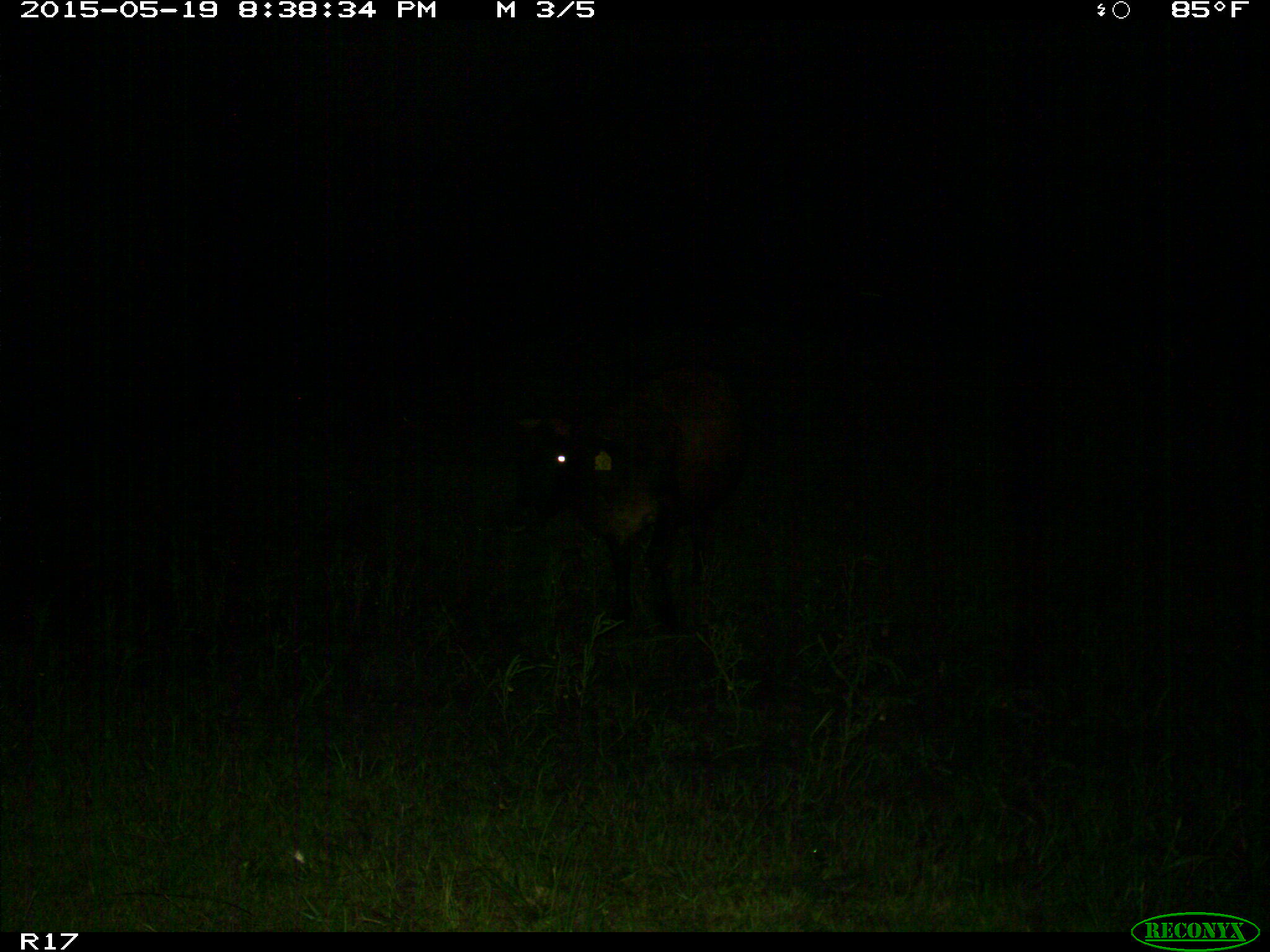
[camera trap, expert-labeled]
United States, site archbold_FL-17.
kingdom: Animalia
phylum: Chordata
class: Mammalia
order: Artiodactyla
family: Bovidae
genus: Bos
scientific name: Bos taurus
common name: domestic cow